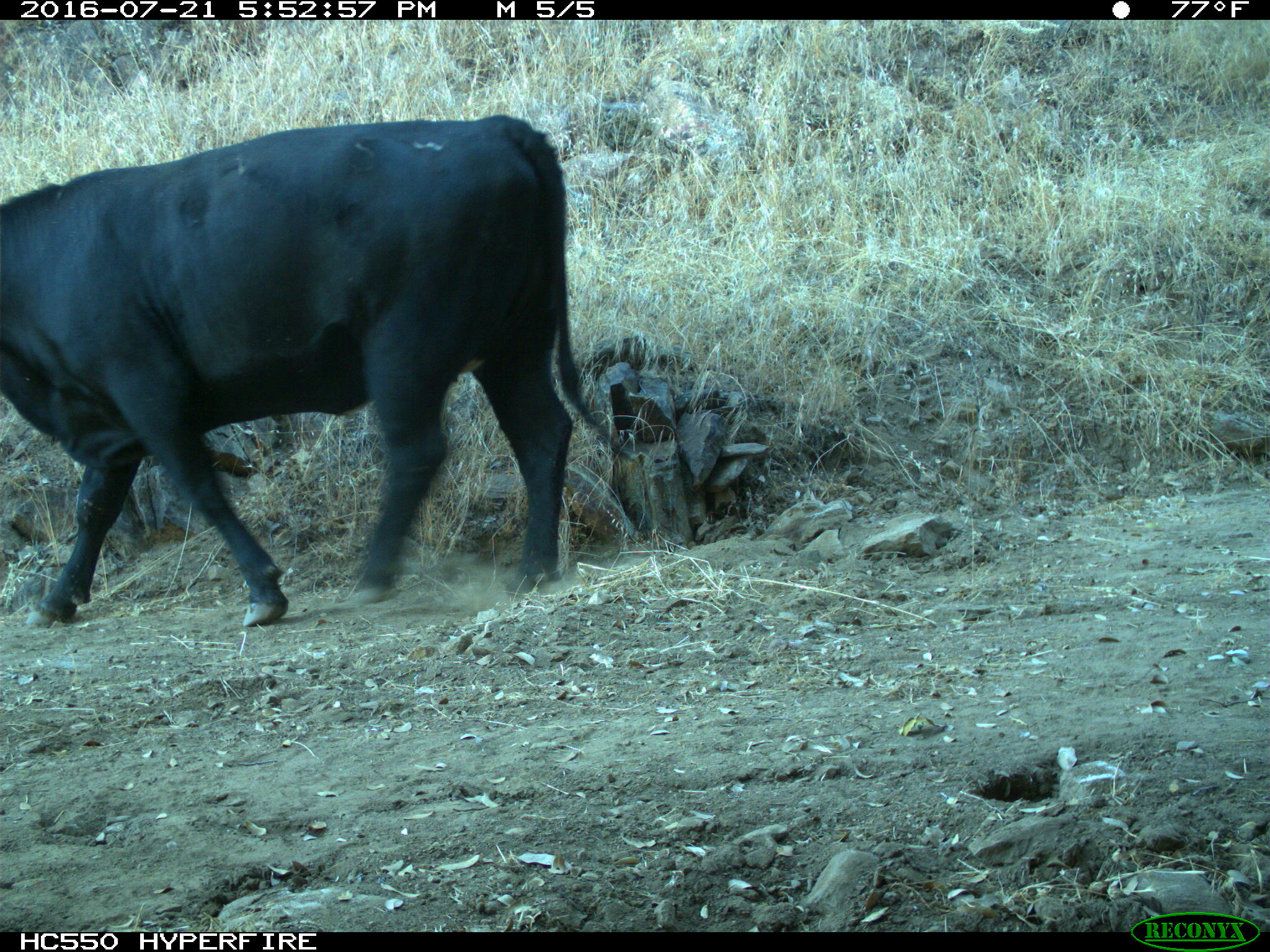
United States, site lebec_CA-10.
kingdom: Animalia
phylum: Chordata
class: Mammalia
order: Artiodactyla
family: Bovidae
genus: Bos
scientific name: Bos taurus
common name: domestic cow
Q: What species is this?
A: Bos taurus (domestic cow).